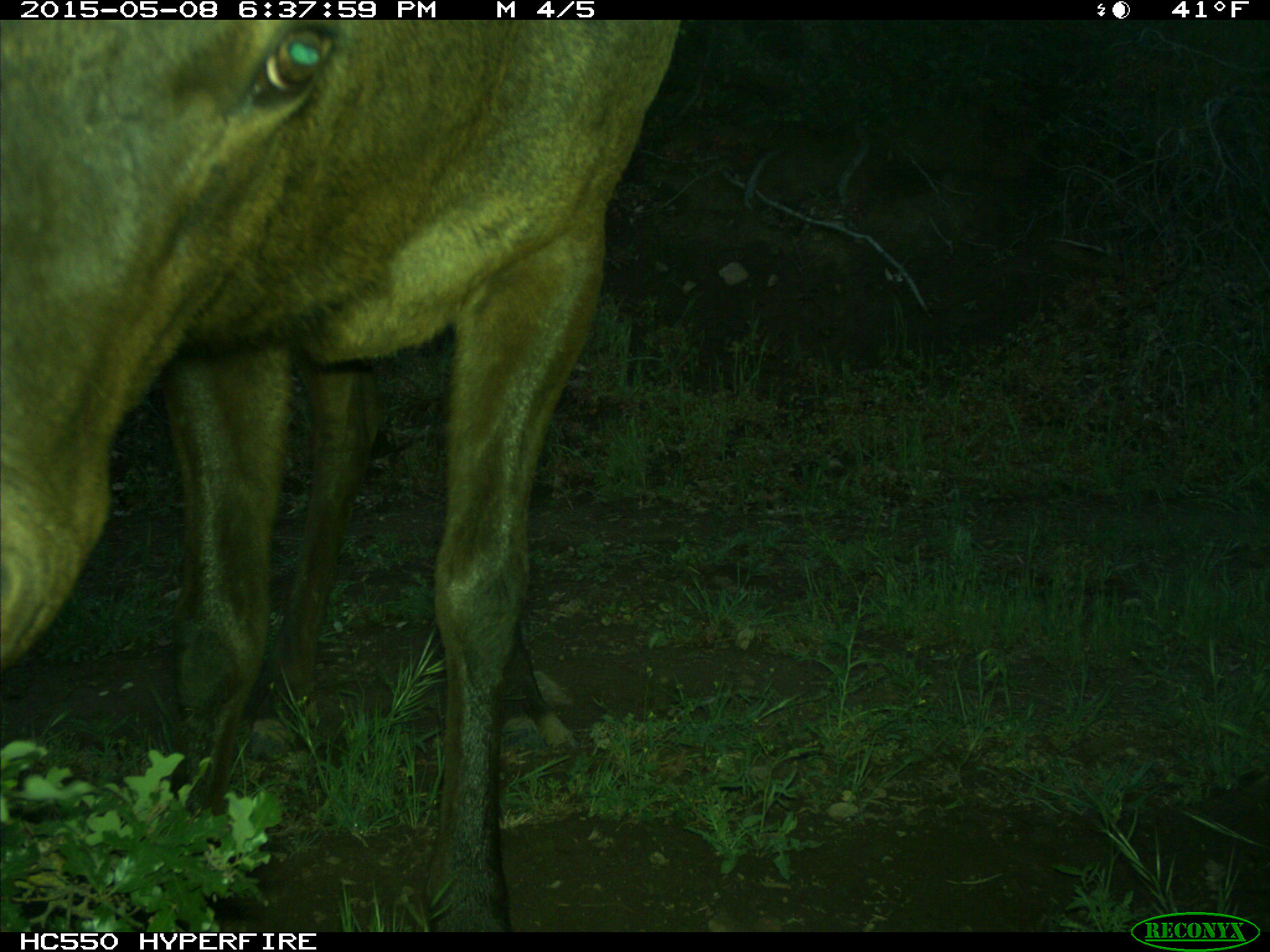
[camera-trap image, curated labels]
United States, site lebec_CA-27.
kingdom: Animalia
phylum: Chordata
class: Mammalia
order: Artiodactyla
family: Cervidae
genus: Cervus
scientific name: Cervus canadensis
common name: elk